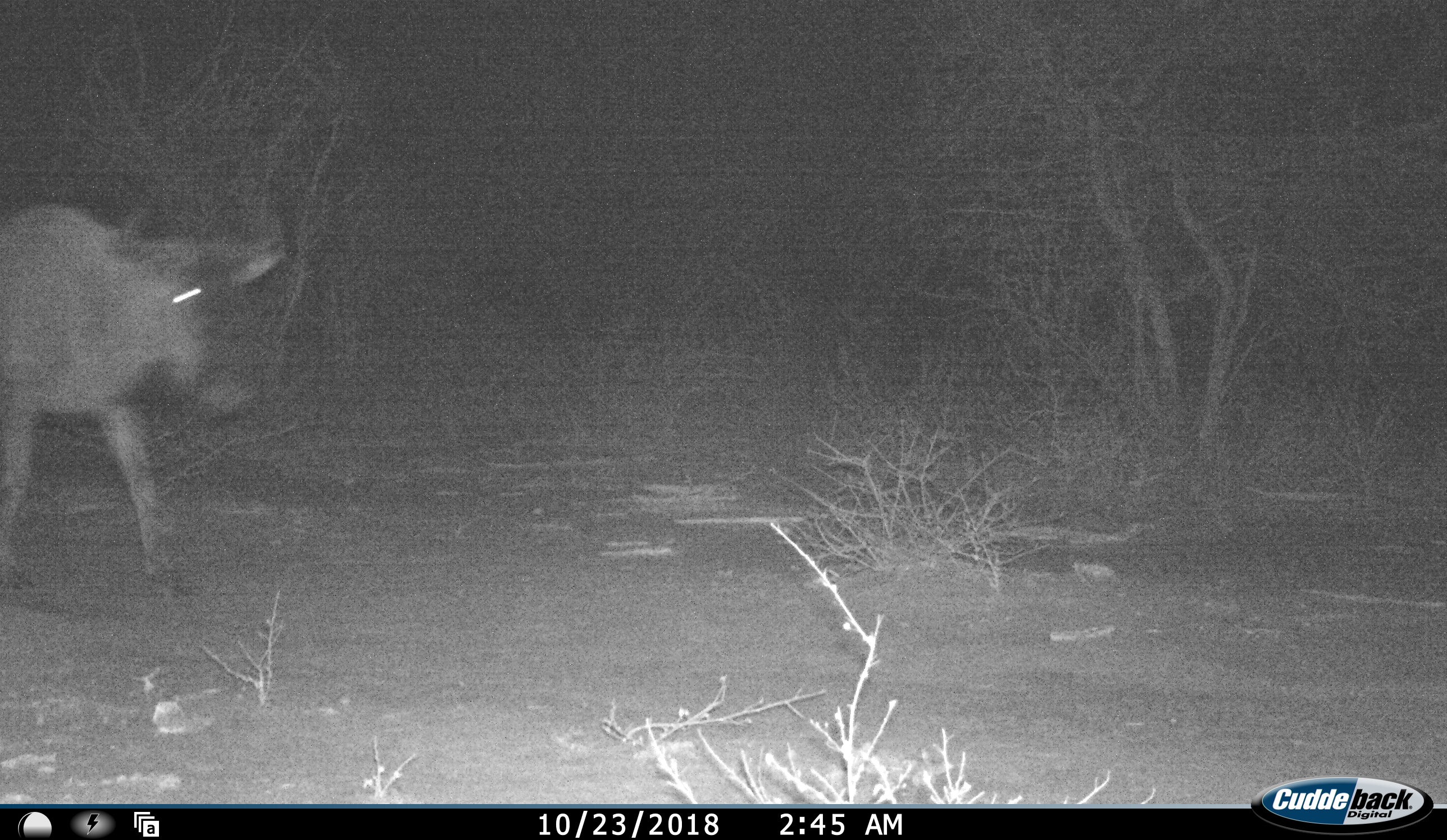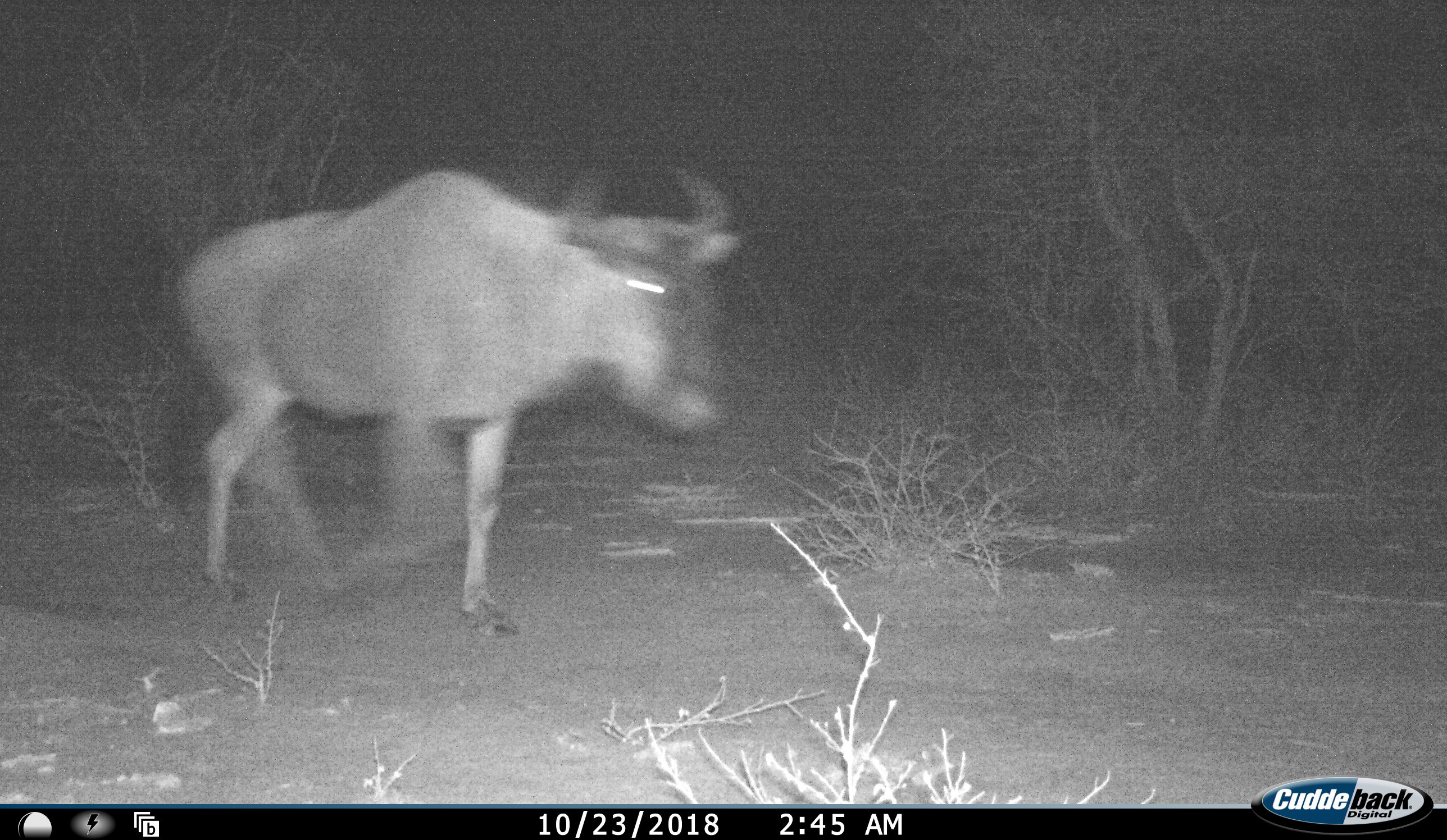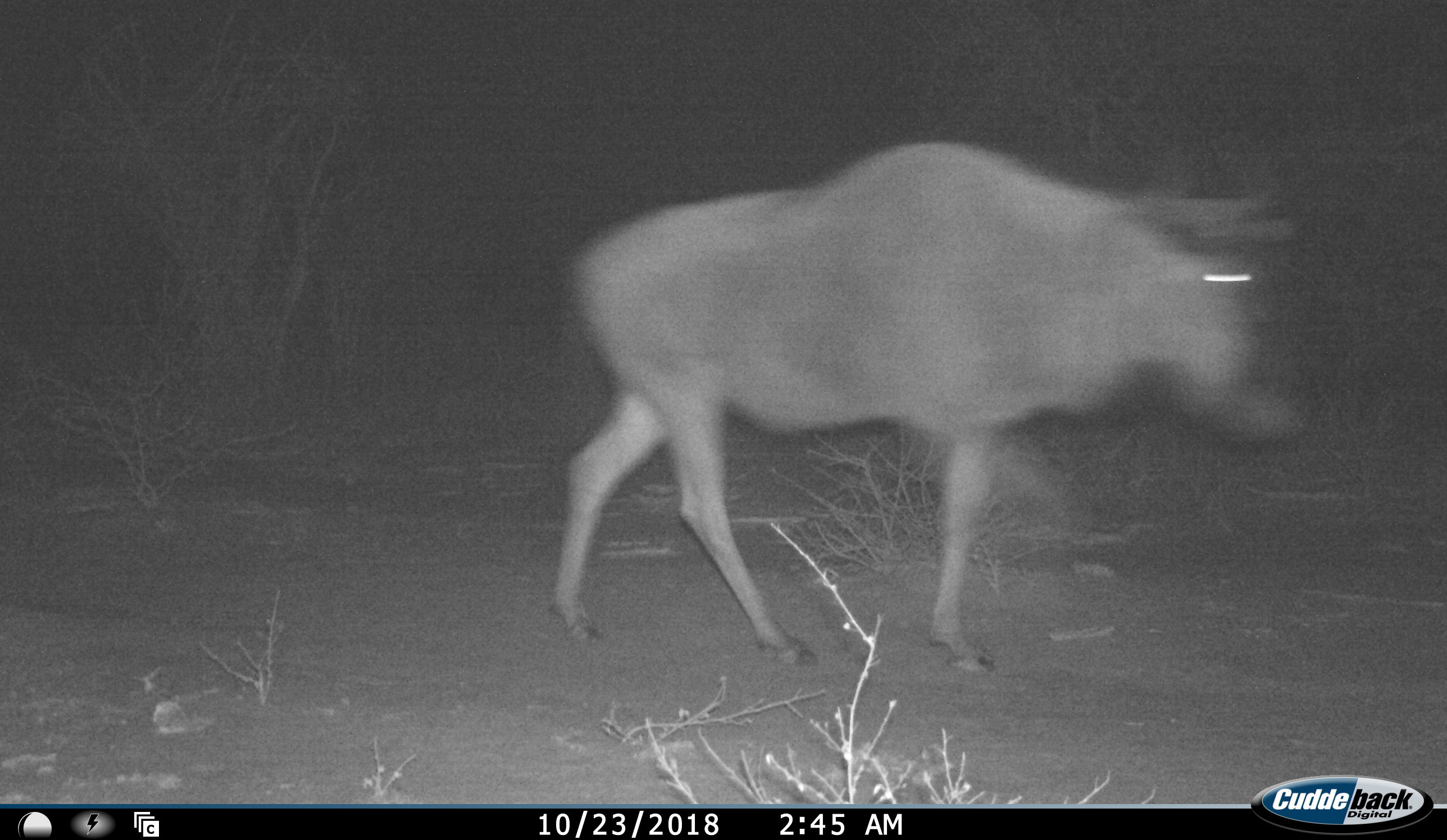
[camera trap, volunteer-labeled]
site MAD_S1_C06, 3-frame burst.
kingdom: Animalia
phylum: Chordata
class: Mammalia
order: Artiodactyla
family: Bovidae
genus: Connochaetes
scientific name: Connochaetes taurinus taurinus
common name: blue wildebeest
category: wildebeestblue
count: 1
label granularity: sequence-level